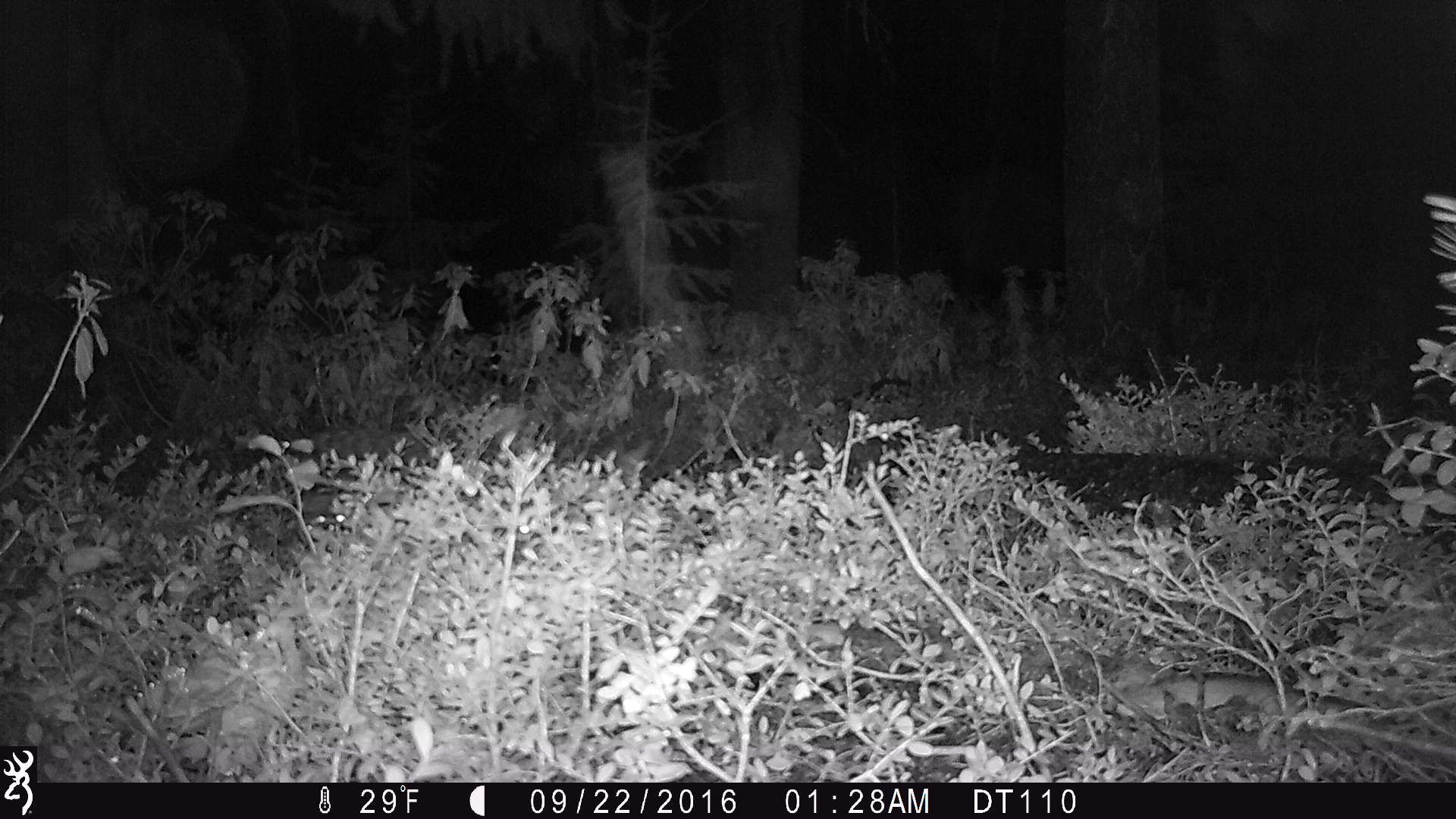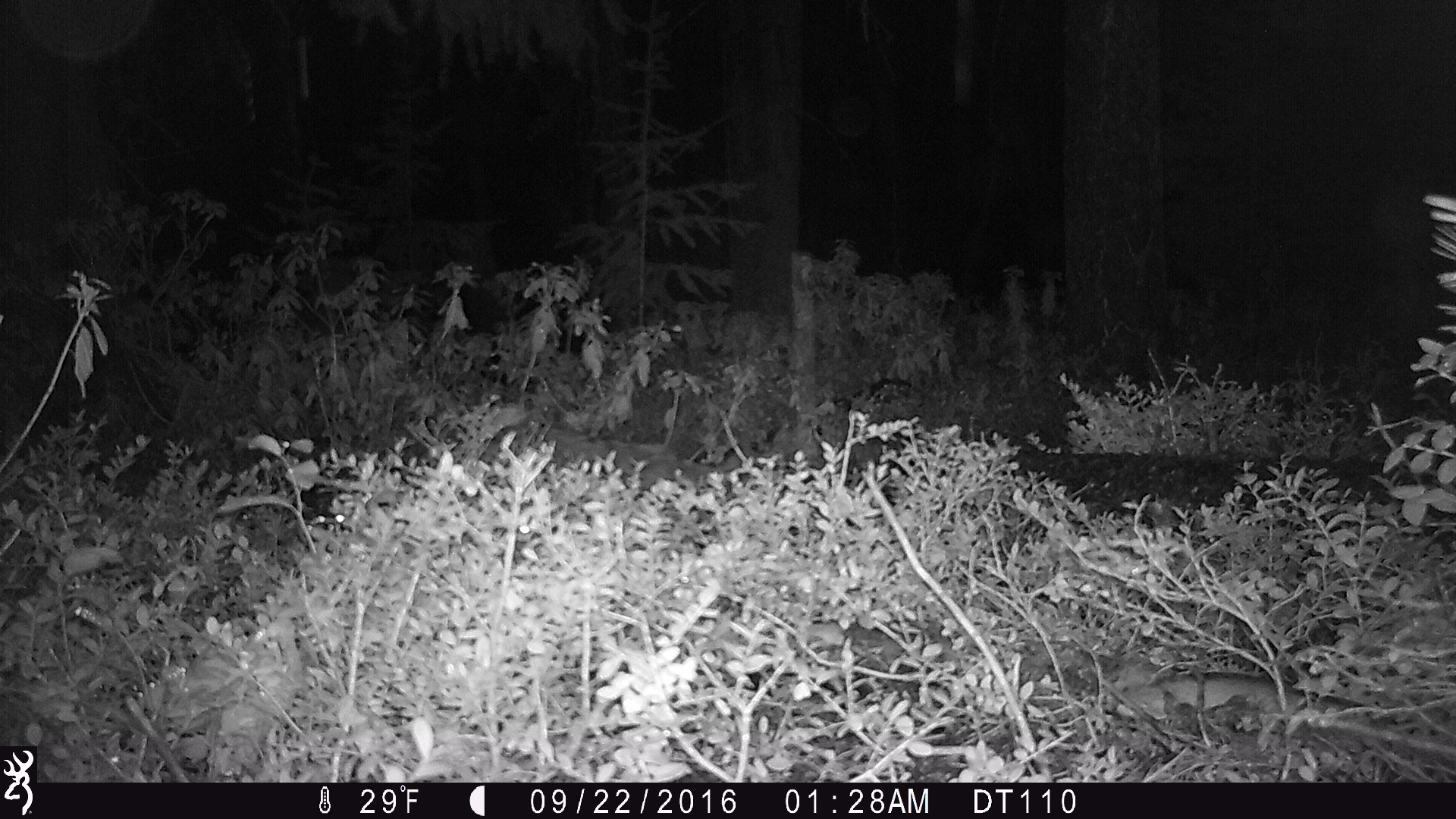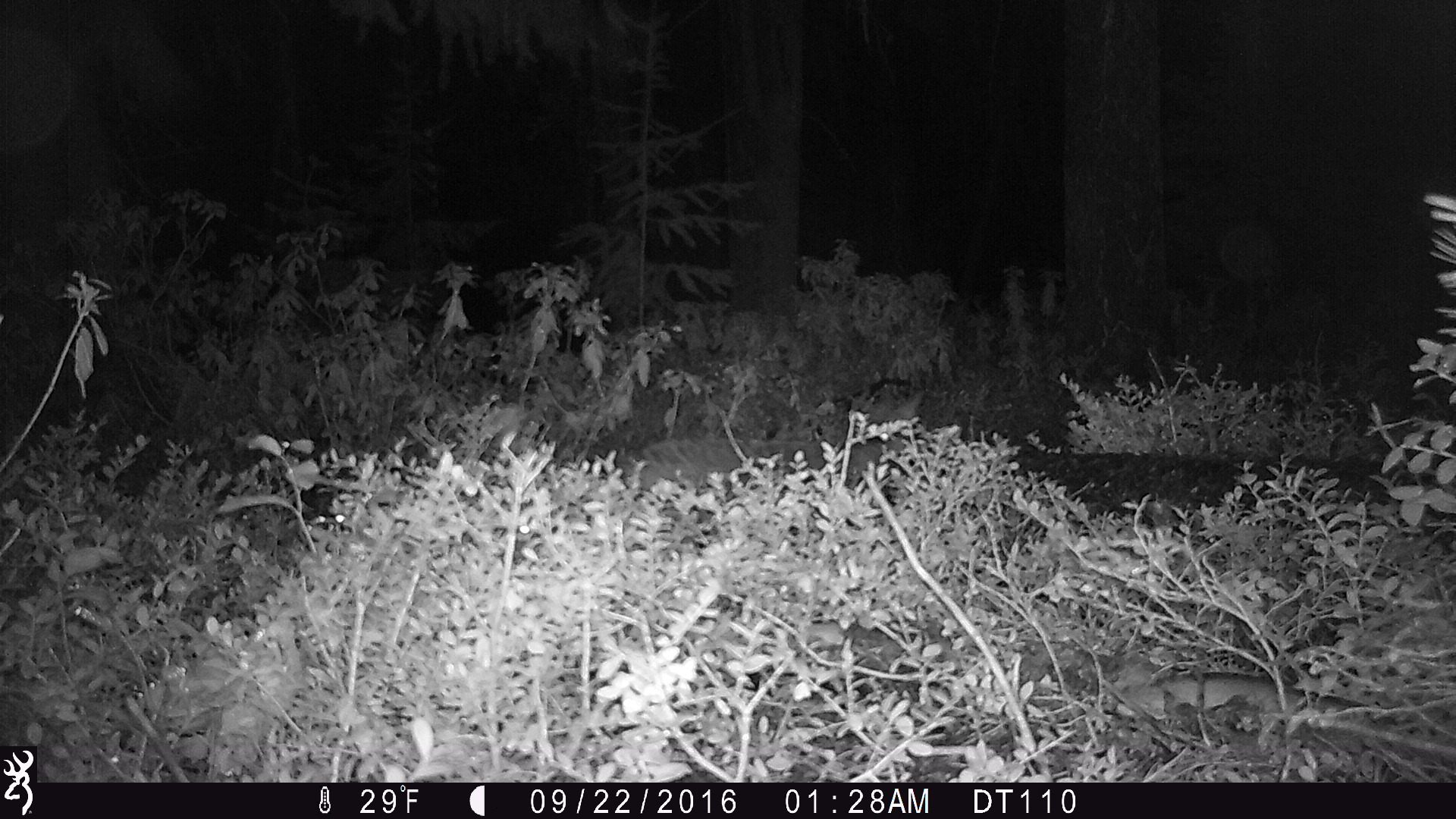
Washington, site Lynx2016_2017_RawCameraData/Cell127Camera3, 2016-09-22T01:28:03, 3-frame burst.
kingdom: Animalia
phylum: Chordata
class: Mammalia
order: Carnivora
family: Canidae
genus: Canis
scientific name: Canis latrans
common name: coyote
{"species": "Canis latrans (coyote)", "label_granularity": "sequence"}